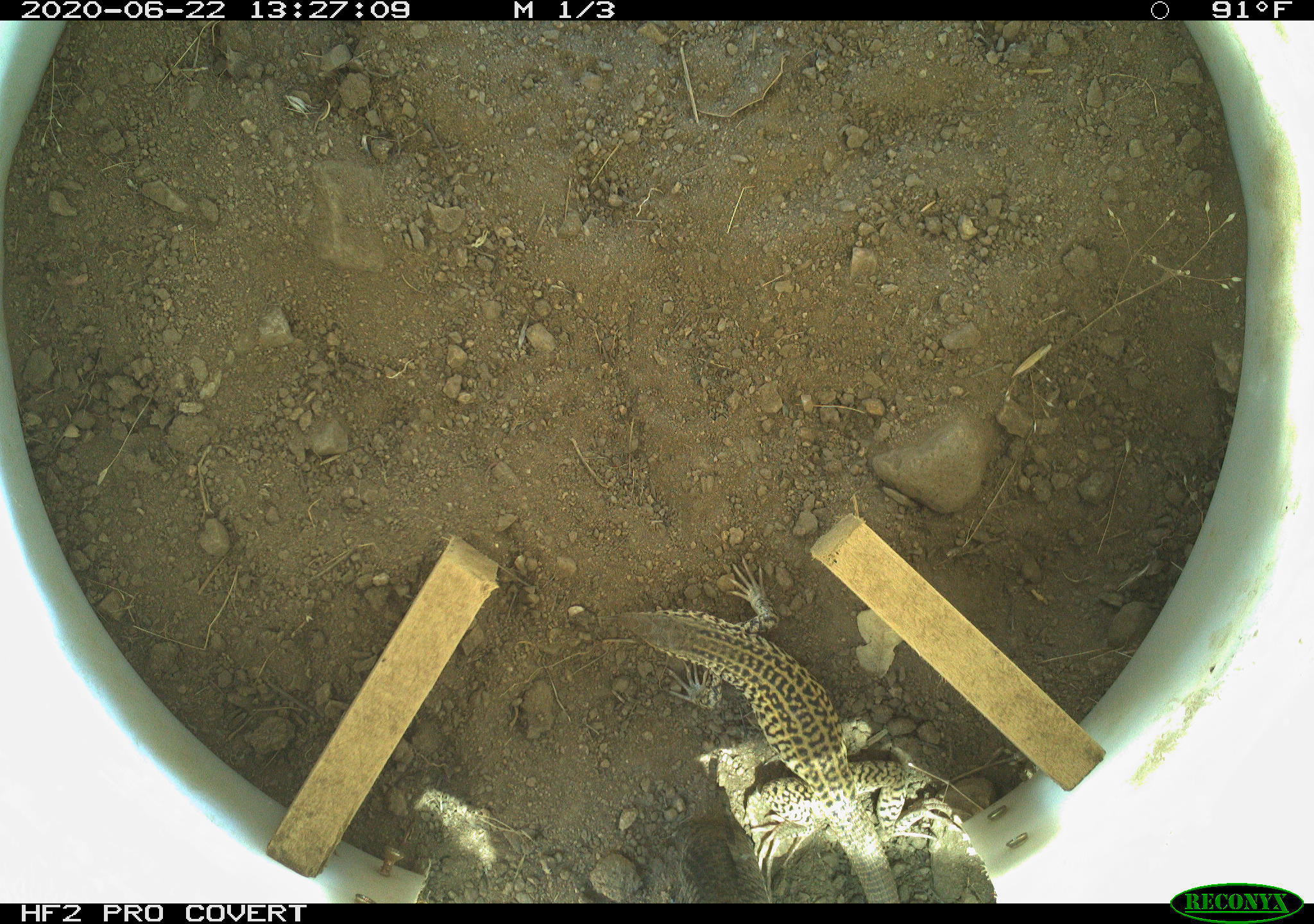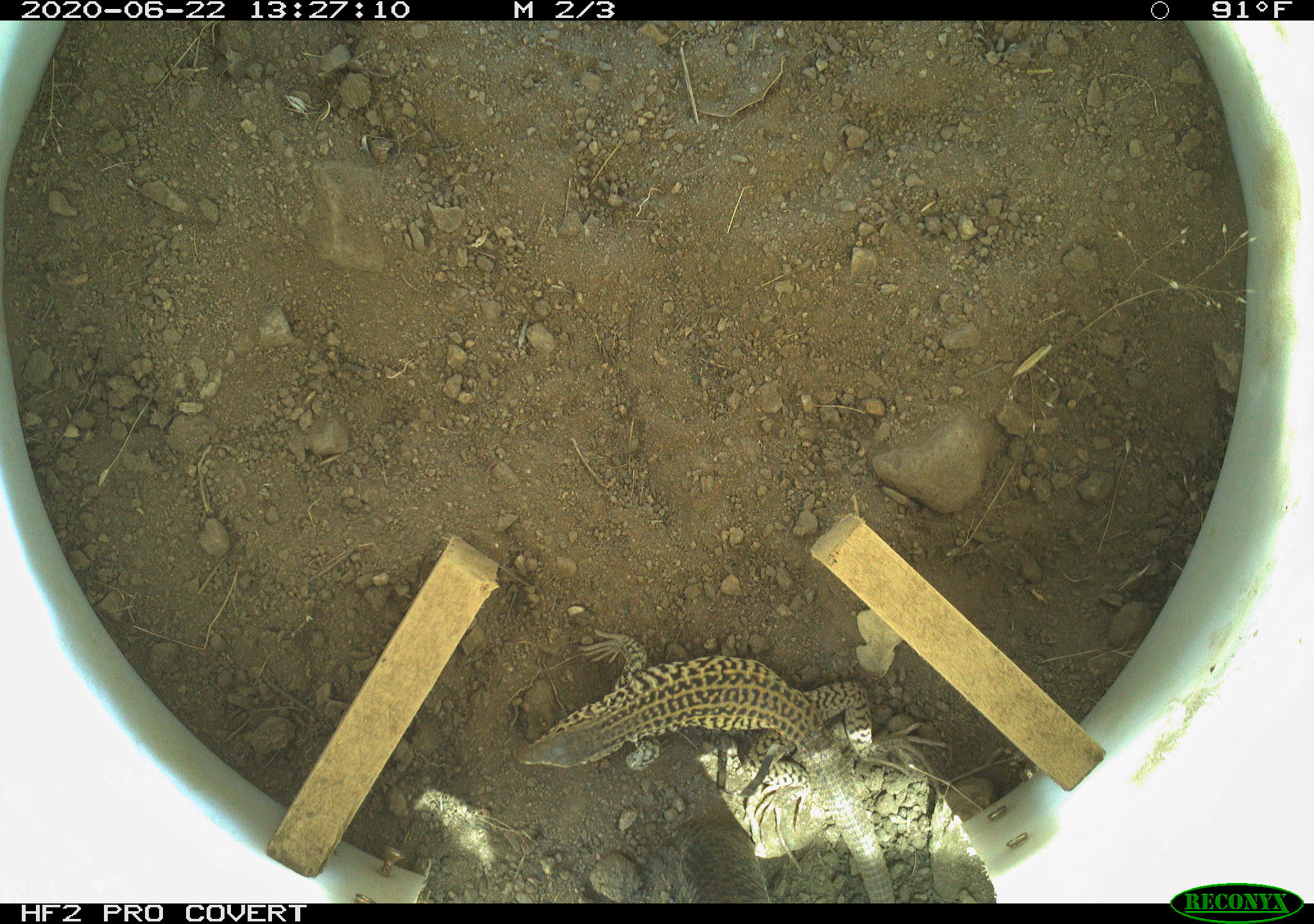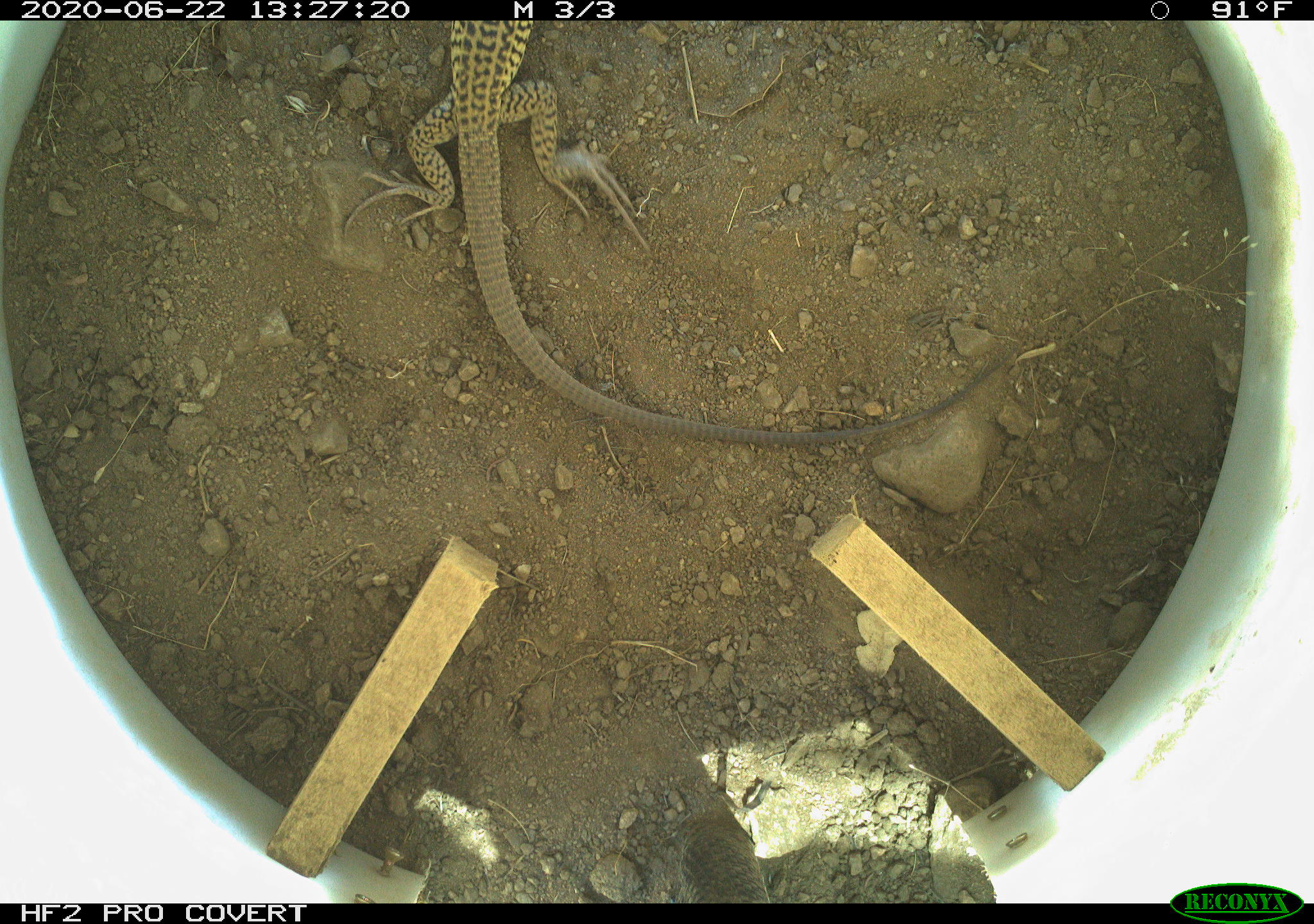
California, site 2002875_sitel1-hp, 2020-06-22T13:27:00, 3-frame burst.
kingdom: Animalia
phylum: Chordata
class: Reptilia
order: Squamata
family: Teiidae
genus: Aspidoscelis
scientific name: Aspidoscelis tigris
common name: western whiptail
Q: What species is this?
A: Western whiptail (Aspidoscelis tigris).